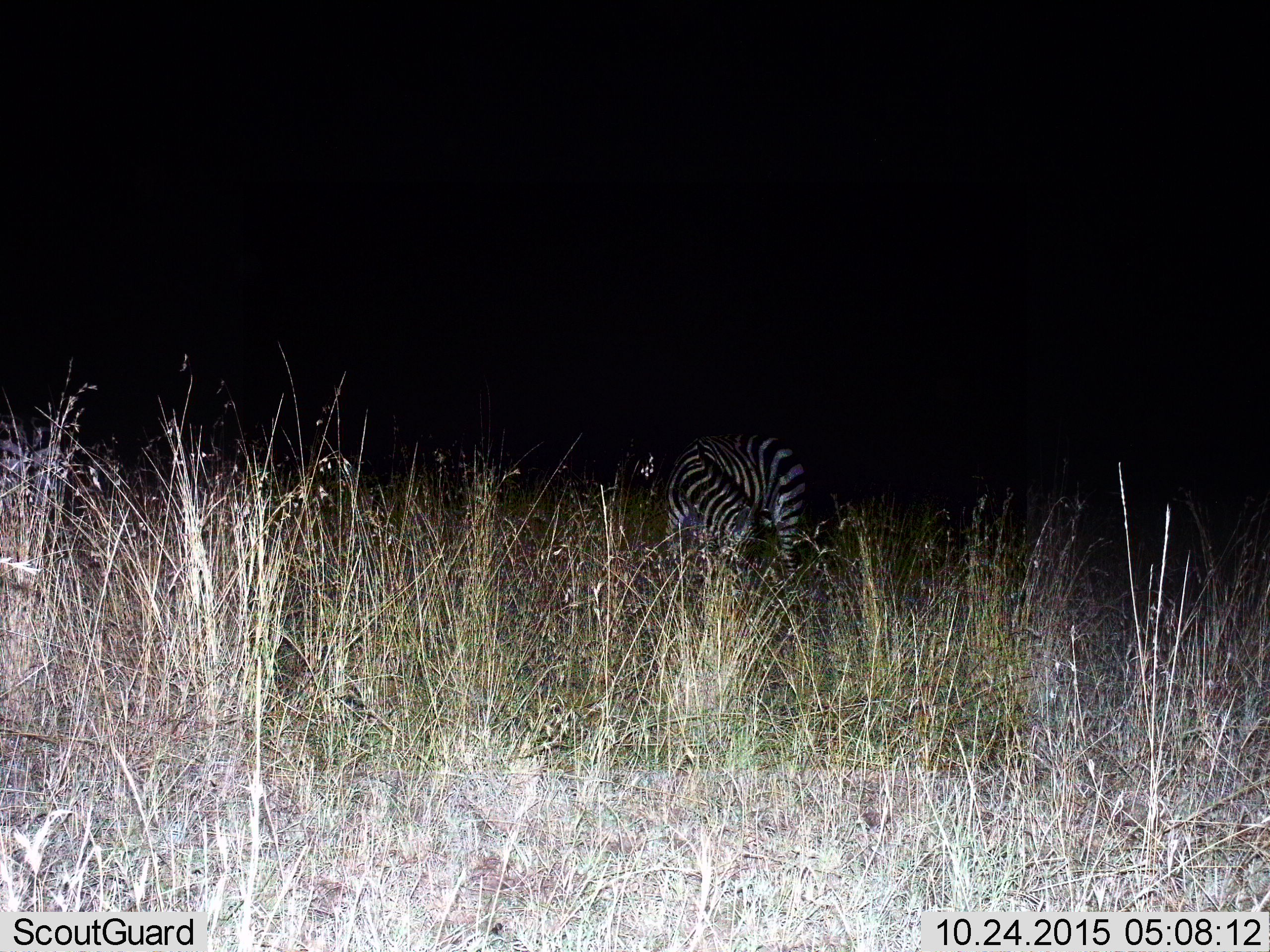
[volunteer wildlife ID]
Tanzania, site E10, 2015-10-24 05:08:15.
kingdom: Animalia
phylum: Chordata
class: Mammalia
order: Perissodactyla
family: Equidae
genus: Equus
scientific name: Equus quagga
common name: plains zebra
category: zebra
Zebra (plains zebra) (Equus quagga), count 1. Behavior (volunteer vote fractions): standing 32%, resting 0%, moving 5%, interacting 5%. Young present (vote fraction): 0%. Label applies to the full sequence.